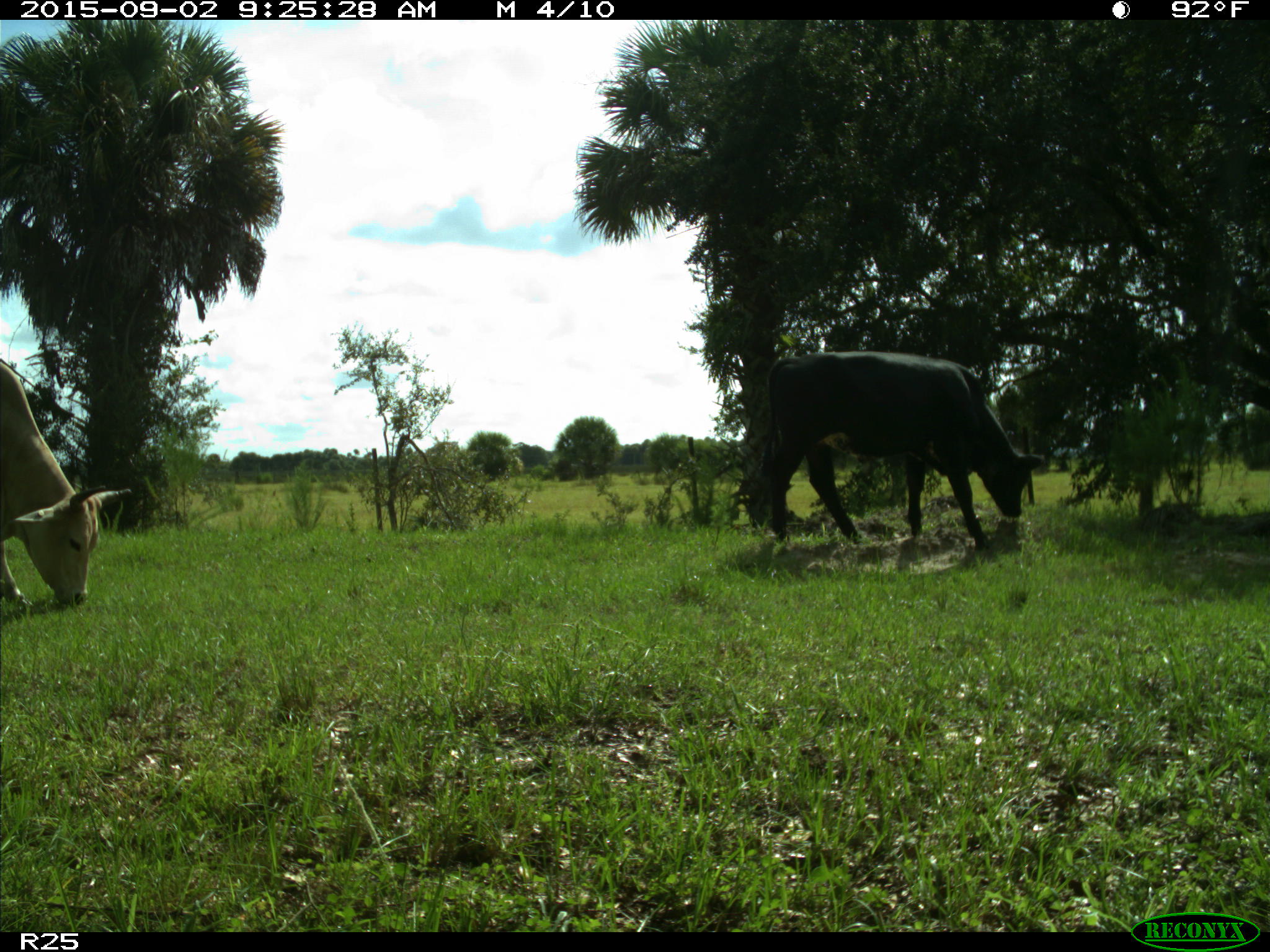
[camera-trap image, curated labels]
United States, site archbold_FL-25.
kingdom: Animalia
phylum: Chordata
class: Mammalia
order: Artiodactyla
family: Bovidae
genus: Bos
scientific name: Bos taurus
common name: domestic cow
Bos taurus (domestic cow).